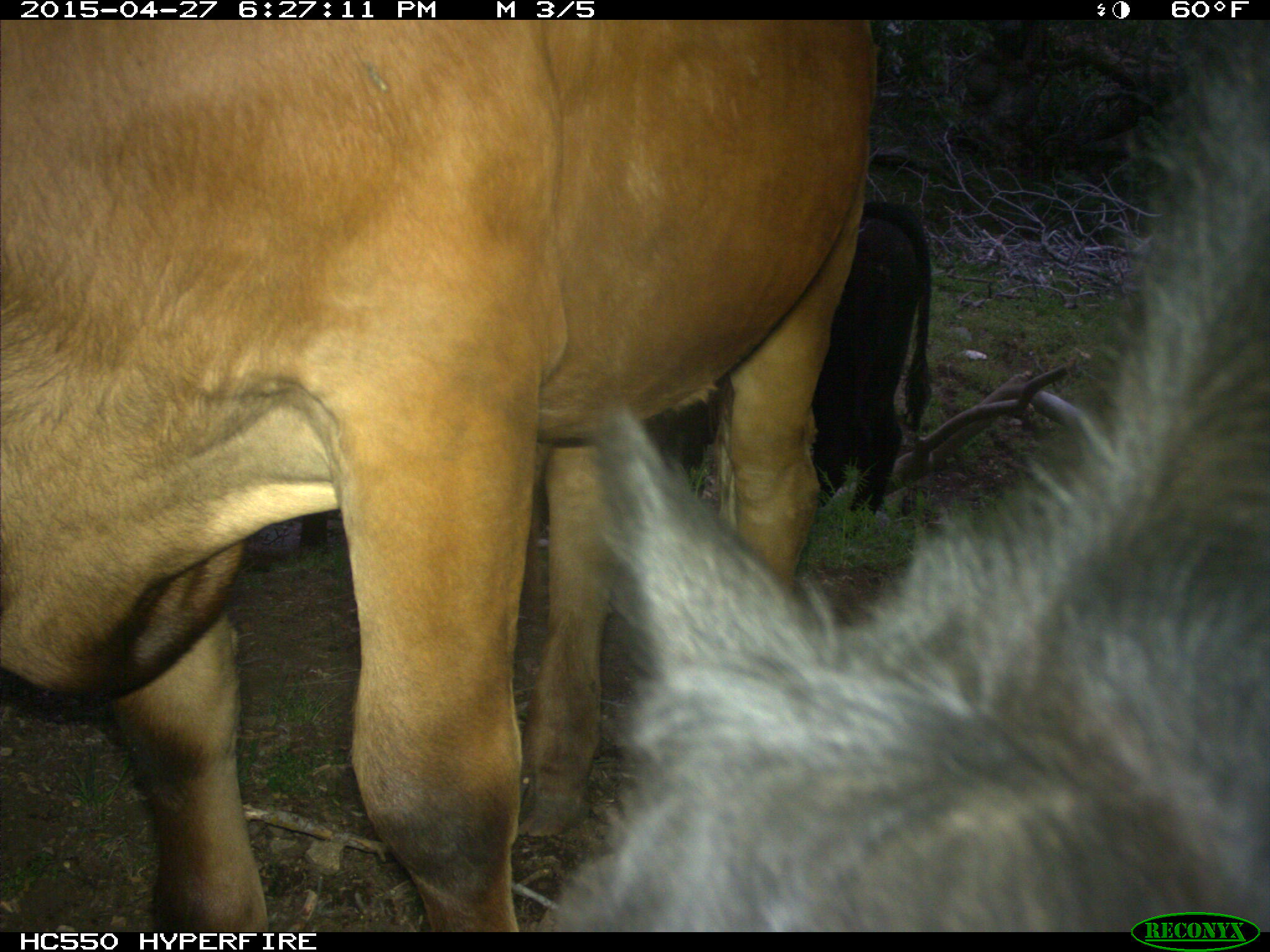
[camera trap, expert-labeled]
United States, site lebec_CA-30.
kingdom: Animalia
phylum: Chordata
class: Mammalia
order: Artiodactyla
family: Bovidae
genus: Bos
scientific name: Bos taurus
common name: domestic cow